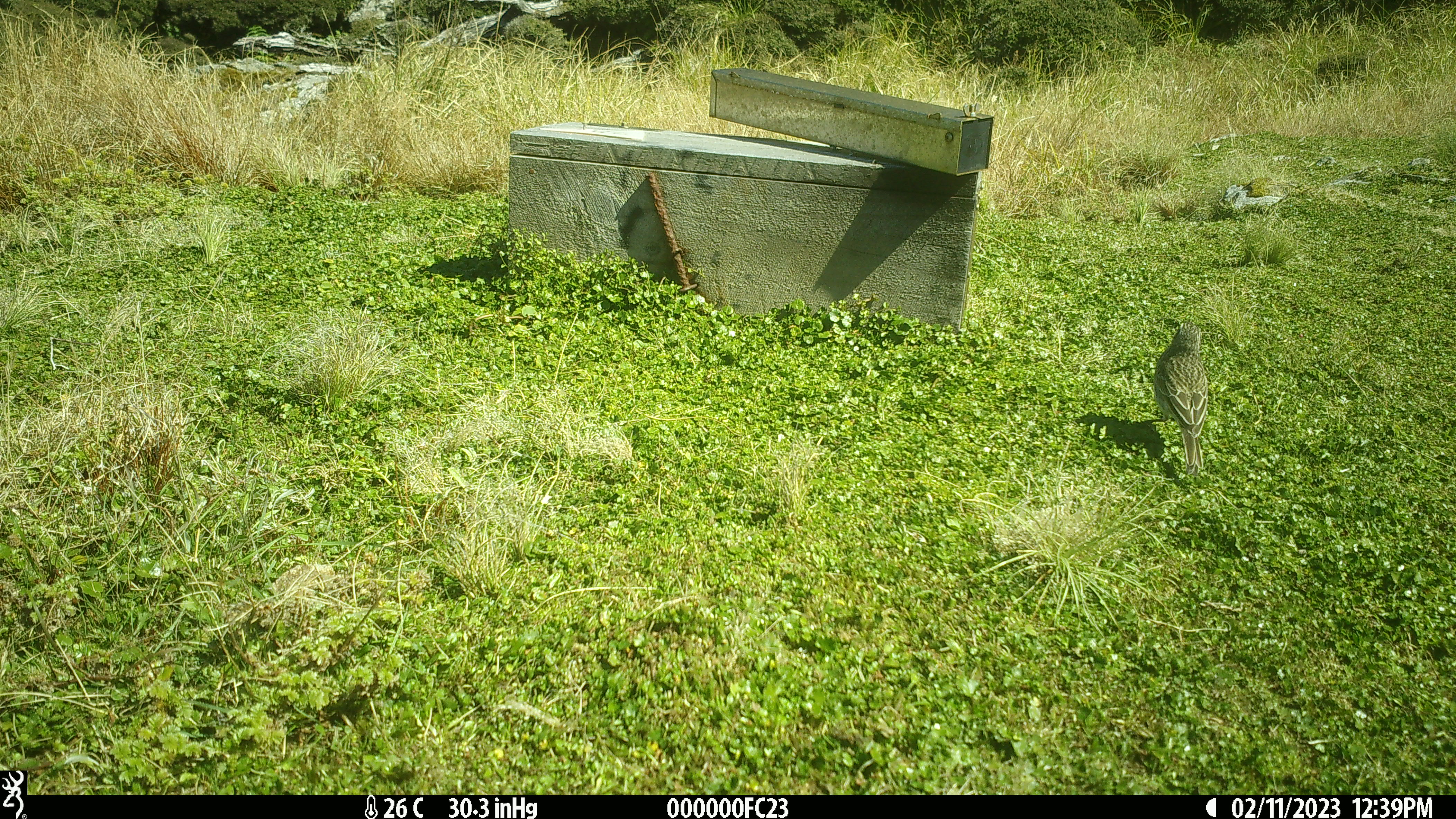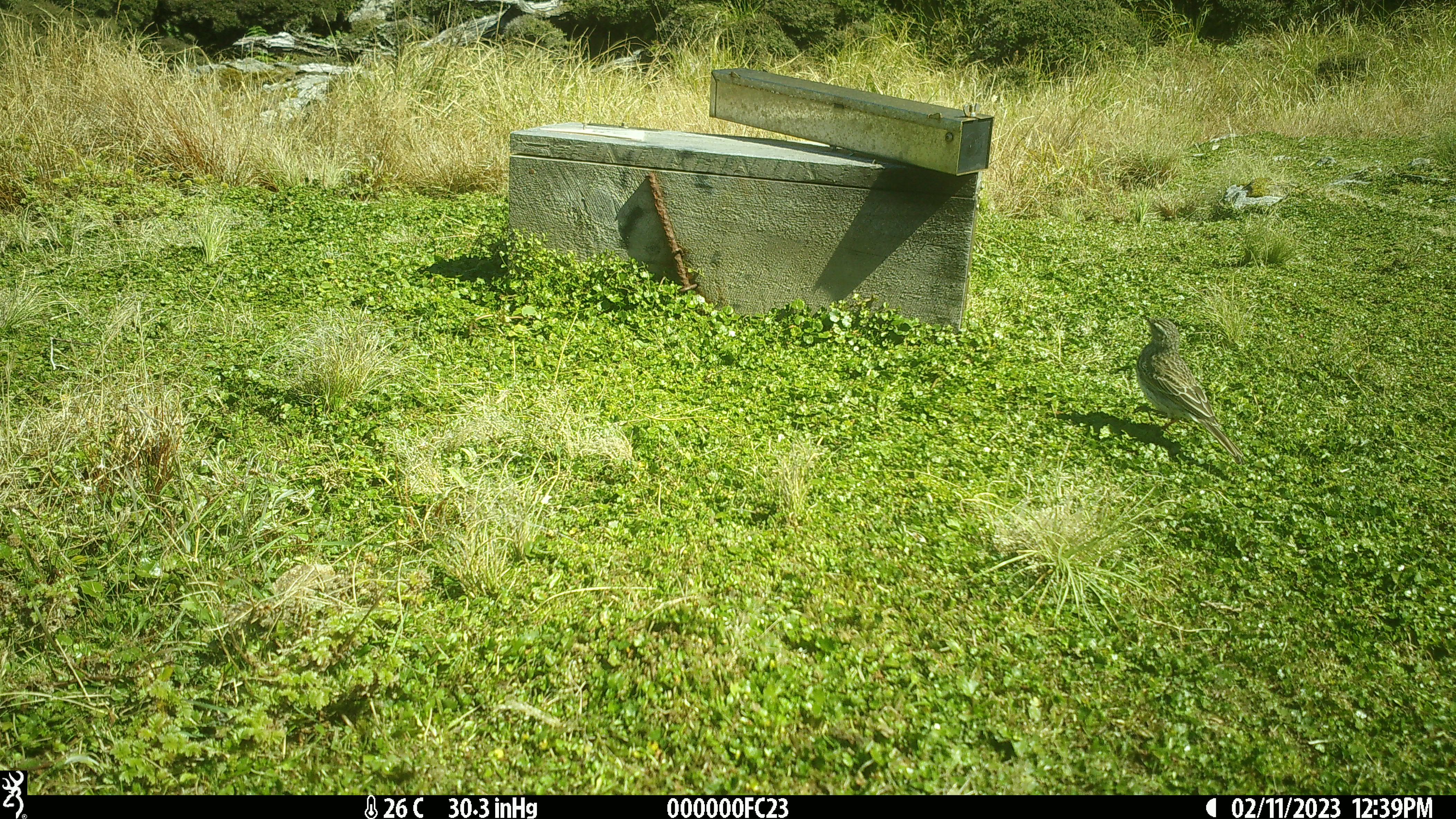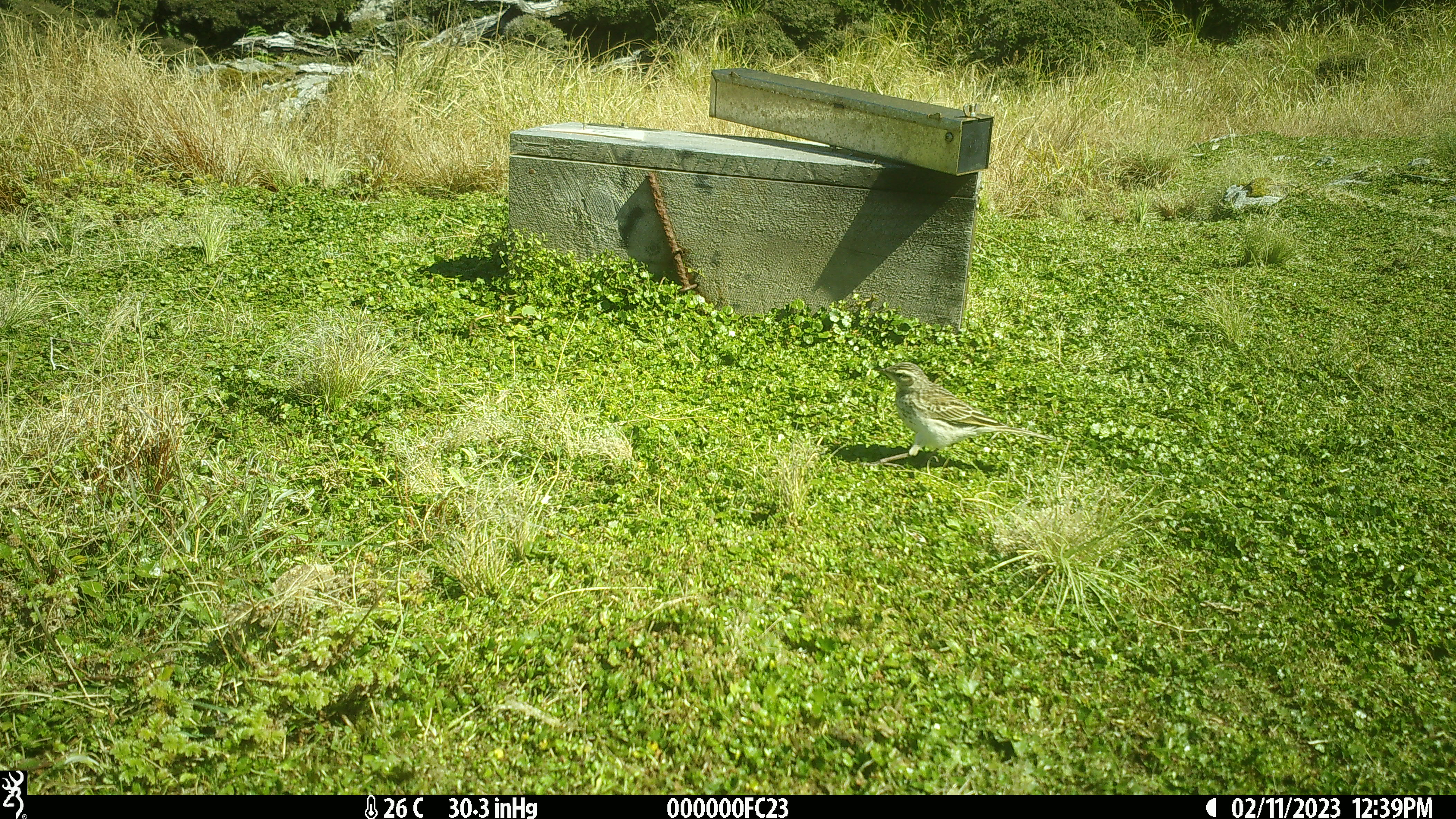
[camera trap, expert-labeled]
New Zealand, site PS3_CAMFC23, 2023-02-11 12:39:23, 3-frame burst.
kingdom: Animalia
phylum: Chordata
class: Aves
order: Passeriformes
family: Motacillidae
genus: Anthus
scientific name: Anthus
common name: pipit